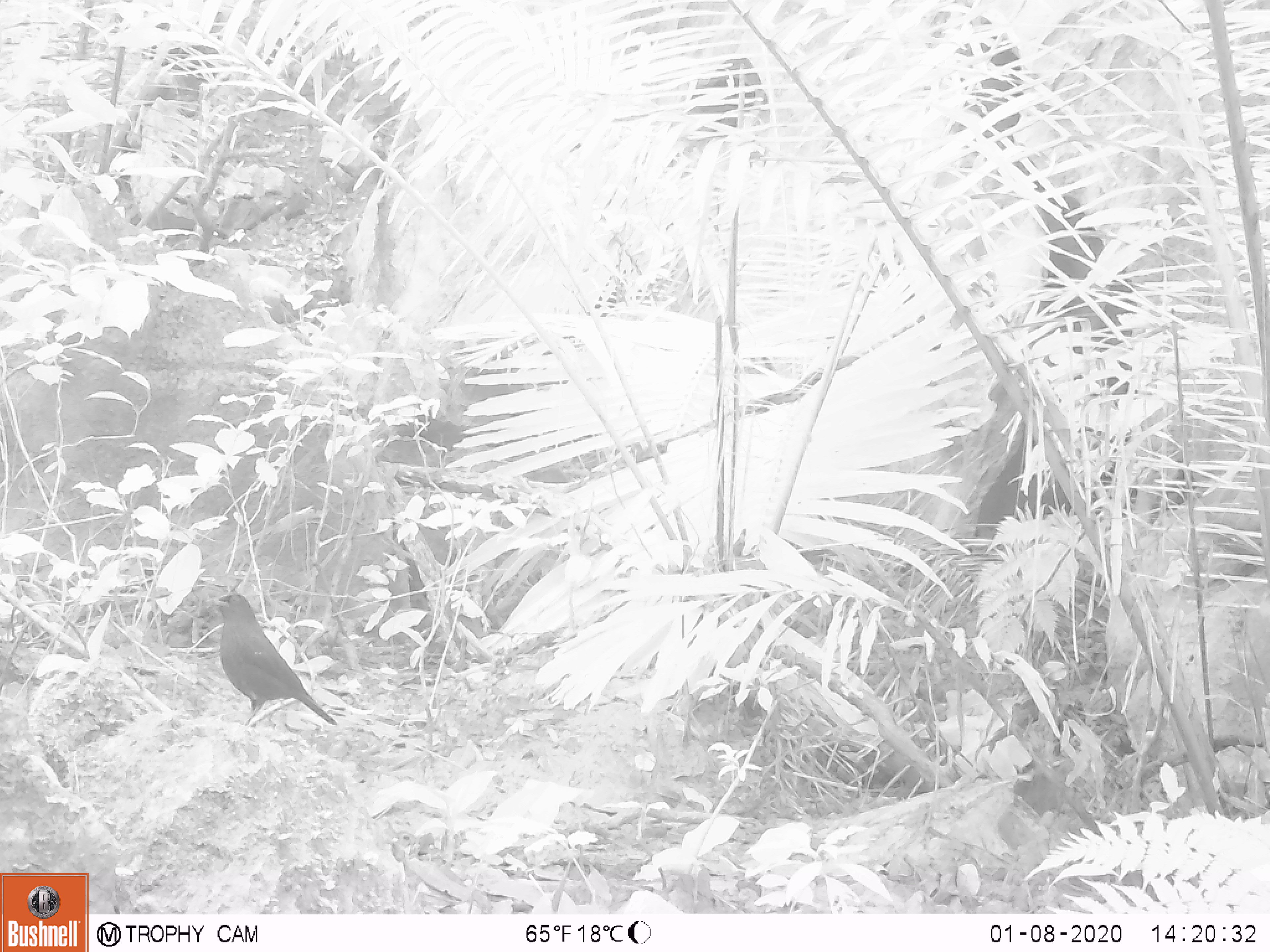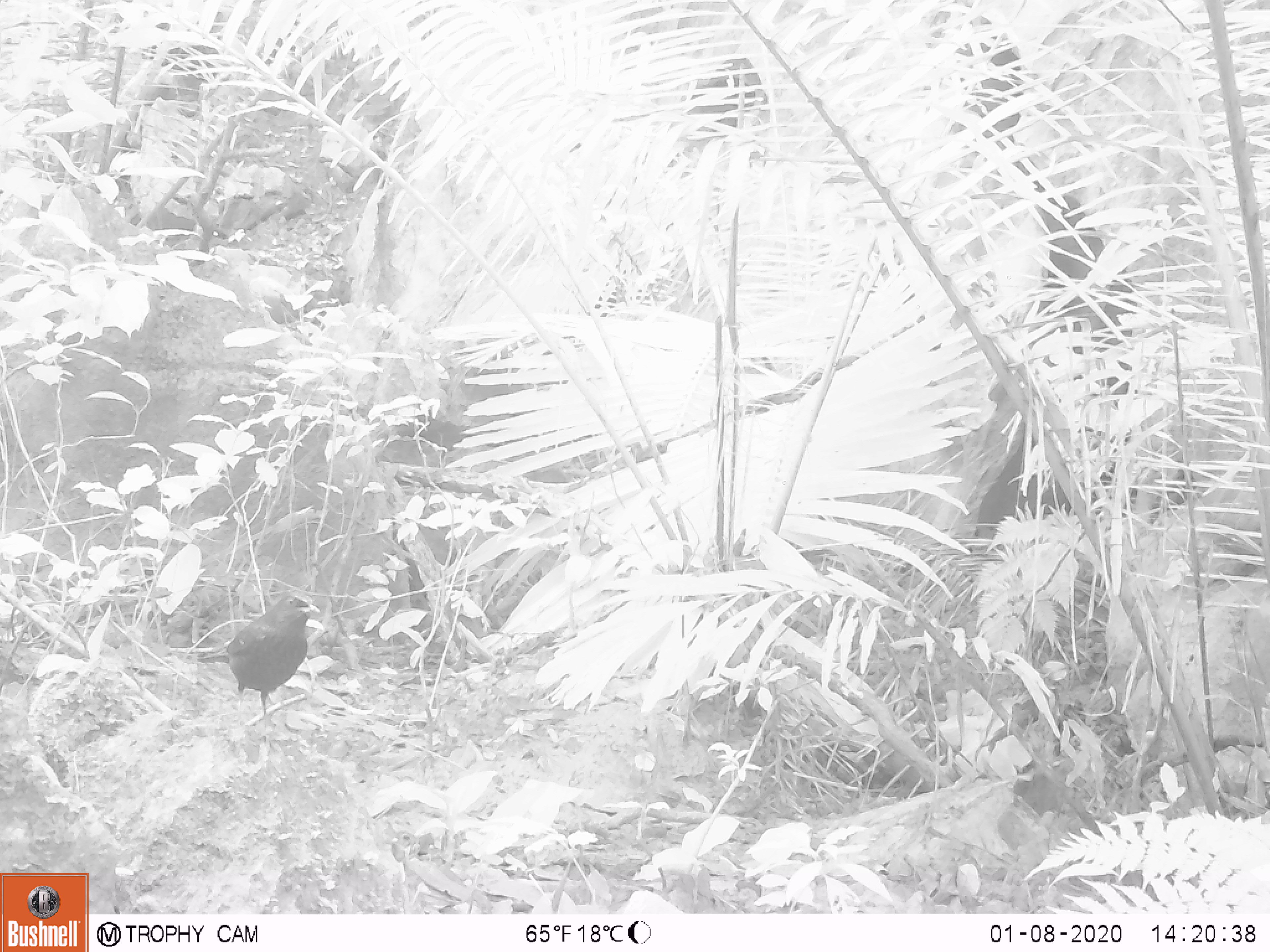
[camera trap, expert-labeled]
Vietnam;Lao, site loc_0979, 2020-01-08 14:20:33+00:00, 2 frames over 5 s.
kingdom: Animalia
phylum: Chordata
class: Aves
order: Passeriformes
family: Muscicapidae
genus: Myophonus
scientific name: Myophonus caeruleus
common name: blue whistling thrush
Blue whistling thrush (Myophonus caeruleus). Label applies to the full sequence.